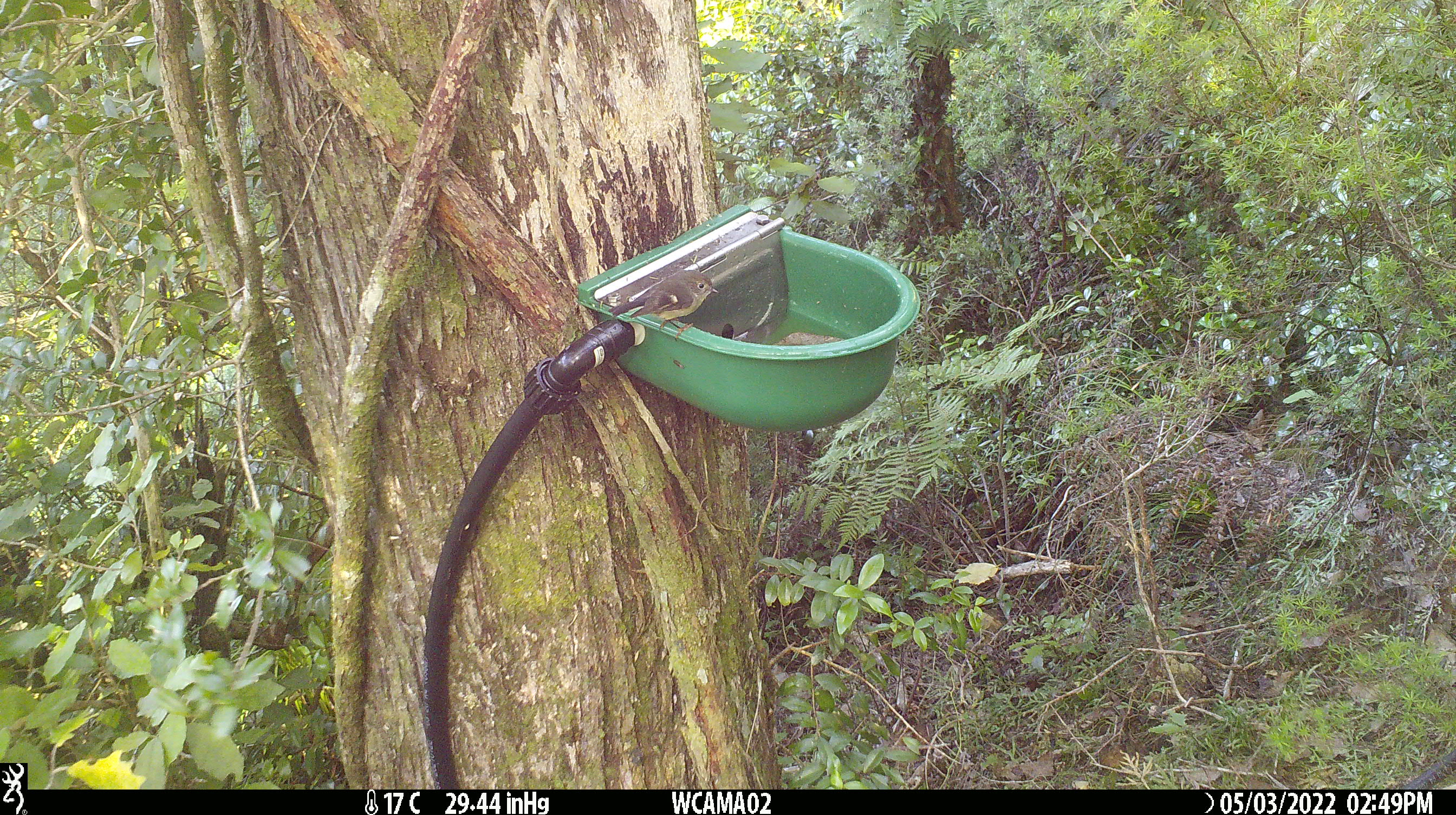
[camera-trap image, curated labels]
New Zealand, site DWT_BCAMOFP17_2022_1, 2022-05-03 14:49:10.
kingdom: Animalia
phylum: Chordata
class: Aves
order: Passeriformes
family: Petroicidae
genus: Petroica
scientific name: Petroica macrocephala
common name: tomtit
Tomtit (Petroica macrocephala).